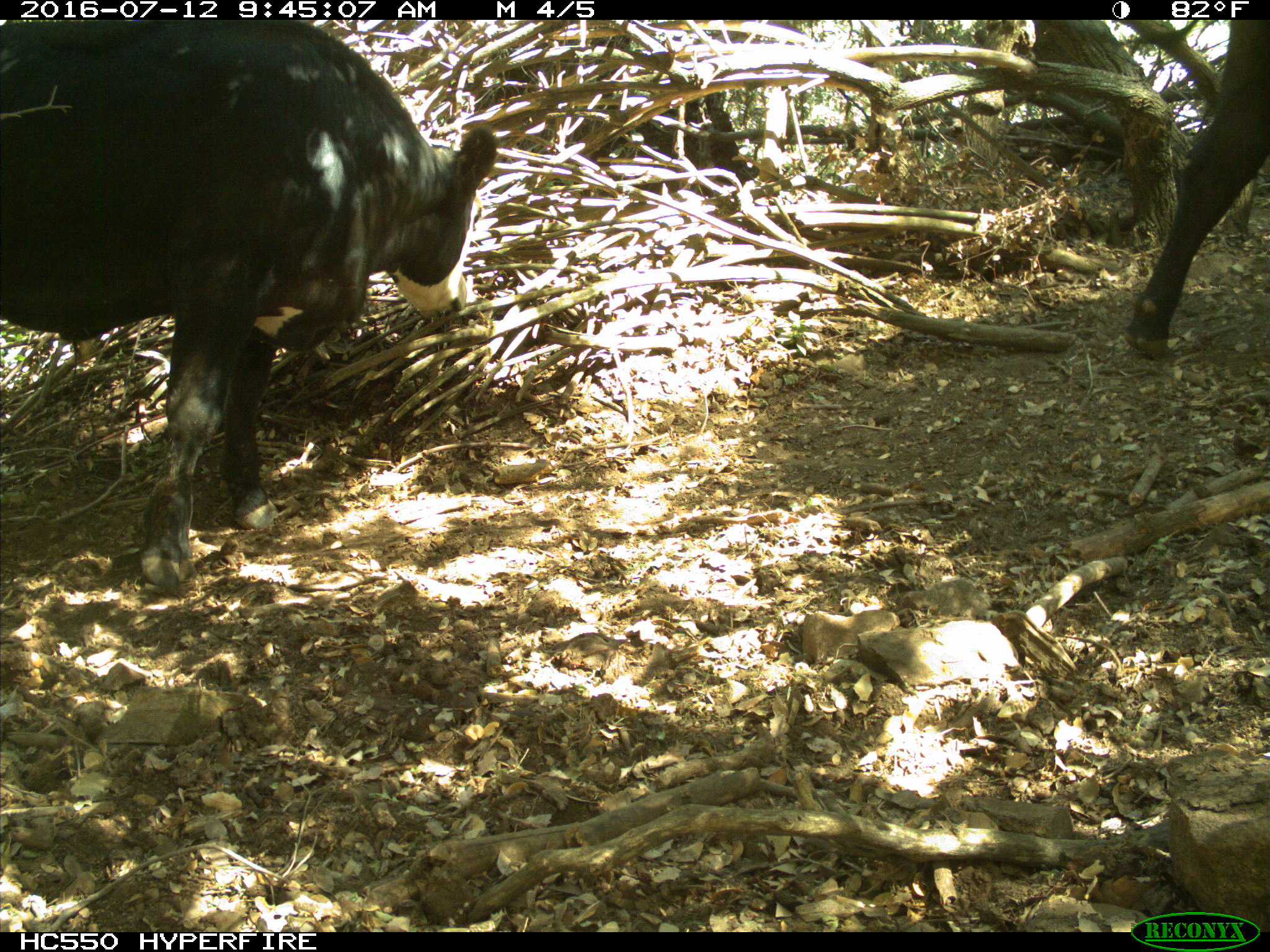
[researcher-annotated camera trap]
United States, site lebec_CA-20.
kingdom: Animalia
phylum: Chordata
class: Mammalia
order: Artiodactyla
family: Bovidae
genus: Bos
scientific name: Bos taurus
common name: domestic cow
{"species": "Bos taurus (domestic cow)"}